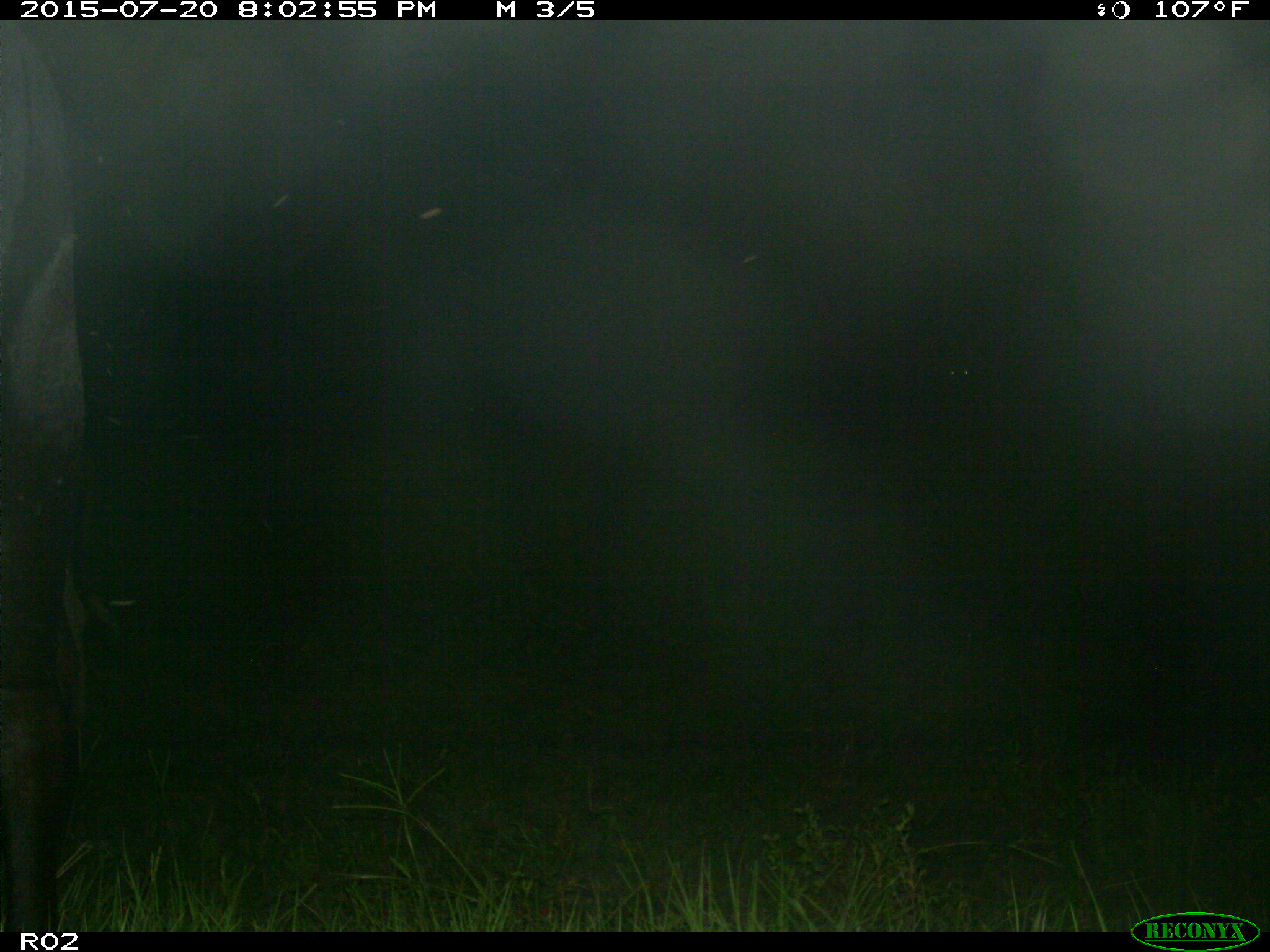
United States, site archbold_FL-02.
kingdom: Animalia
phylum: Chordata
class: Mammalia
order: Artiodactyla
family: Bovidae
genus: Bos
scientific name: Bos taurus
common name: domestic cow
Bos taurus (domestic cow).